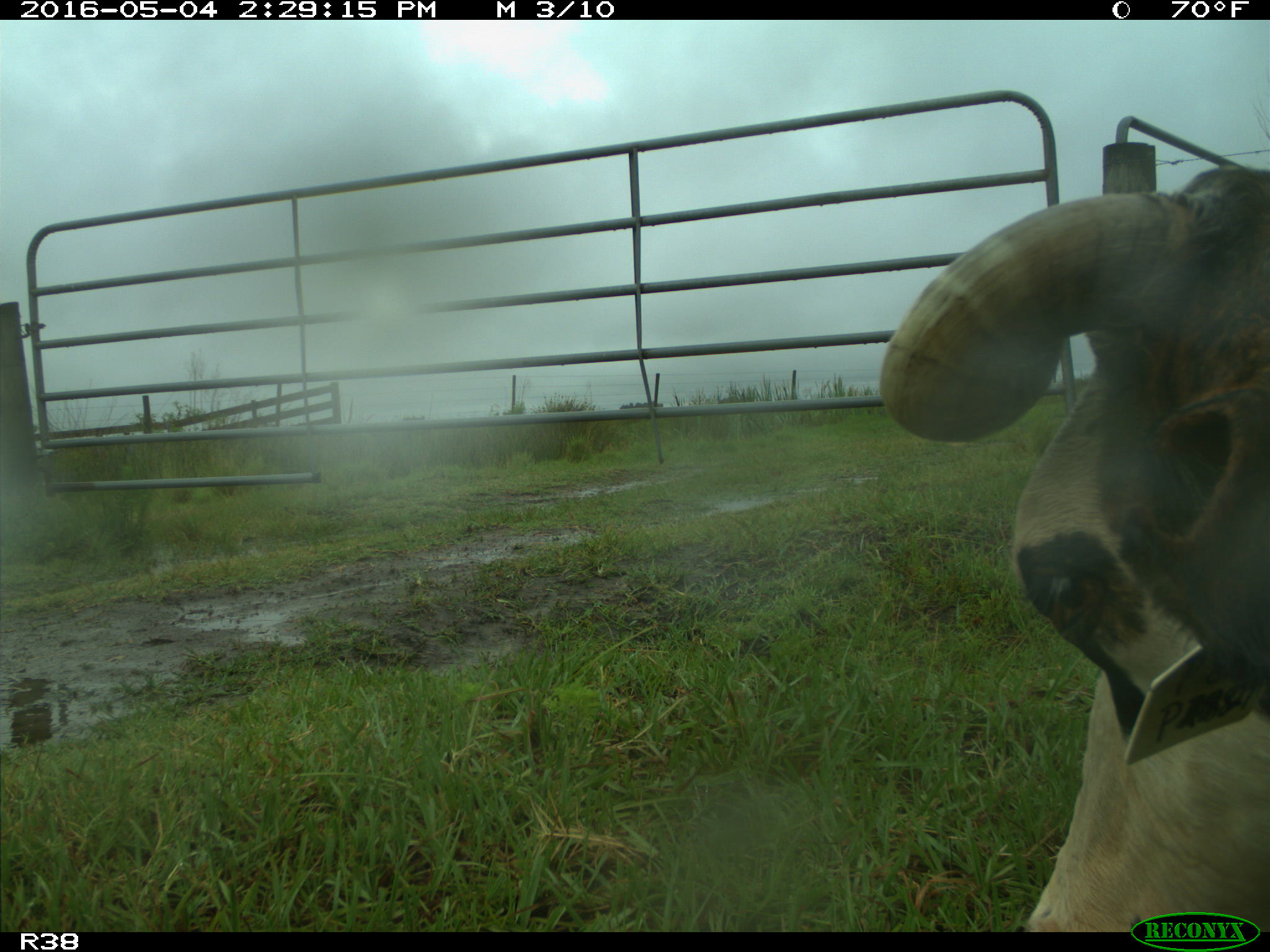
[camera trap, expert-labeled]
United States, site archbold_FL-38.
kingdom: Animalia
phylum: Chordata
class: Mammalia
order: Artiodactyla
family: Bovidae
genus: Bos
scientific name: Bos taurus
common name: domestic cow